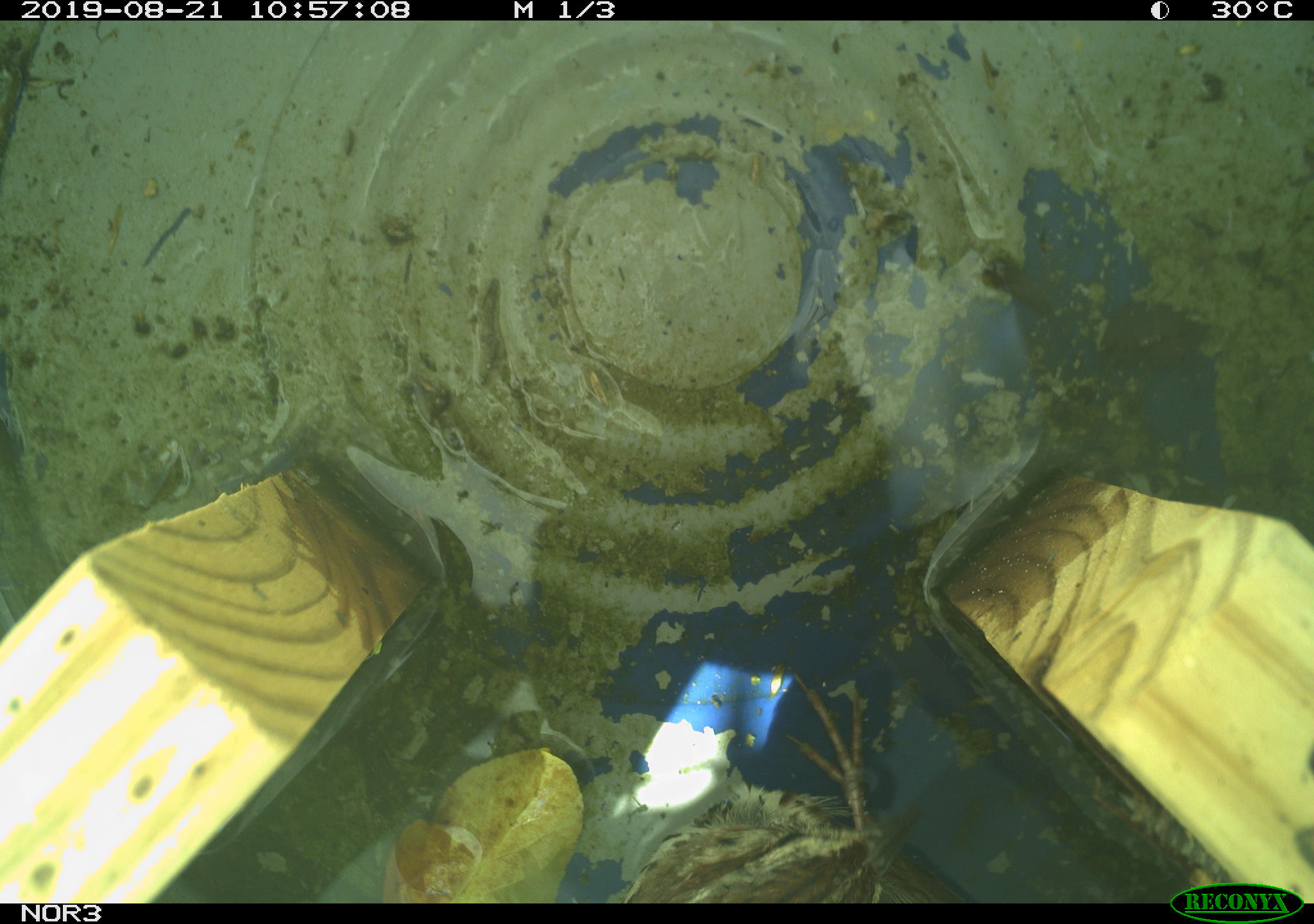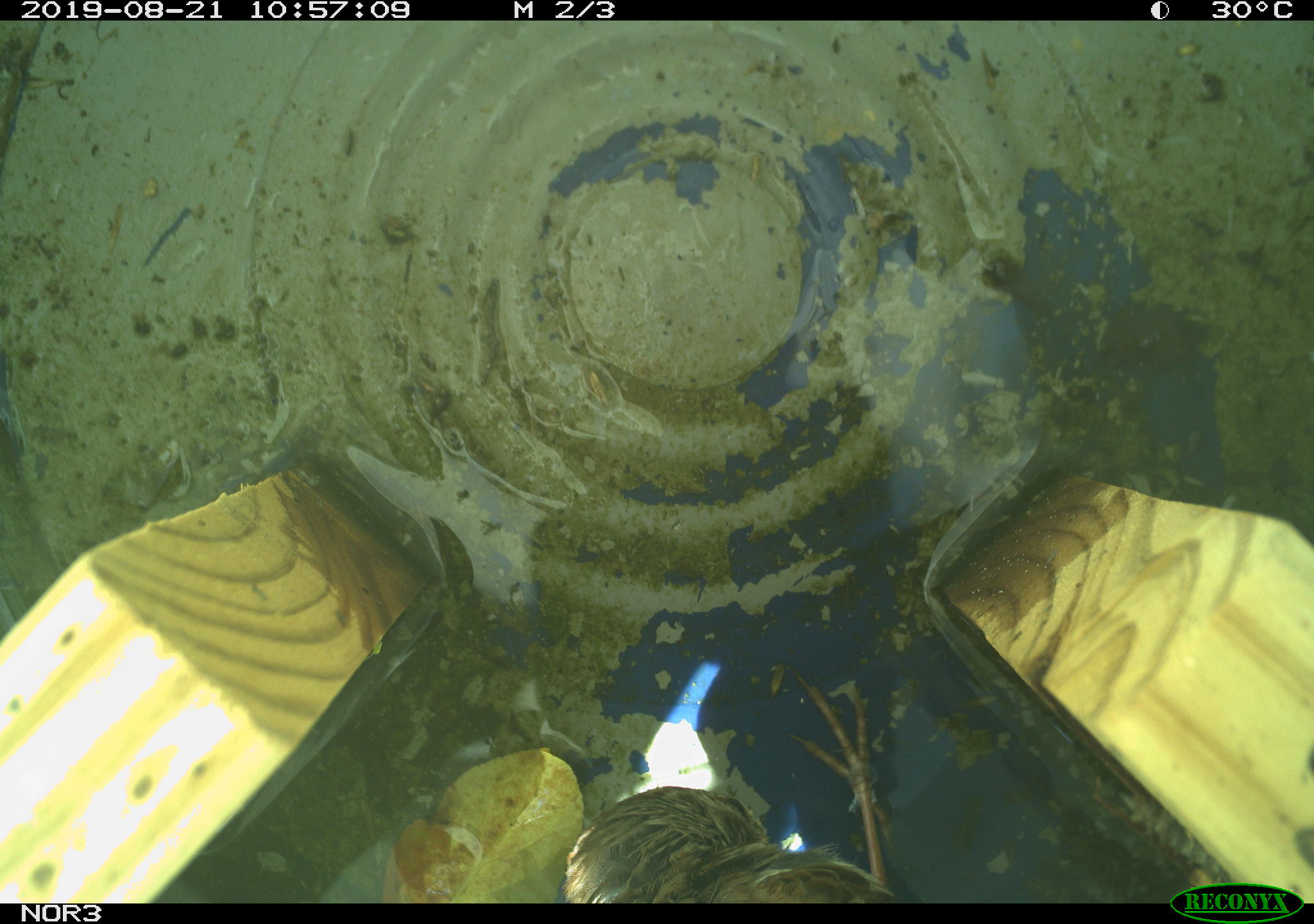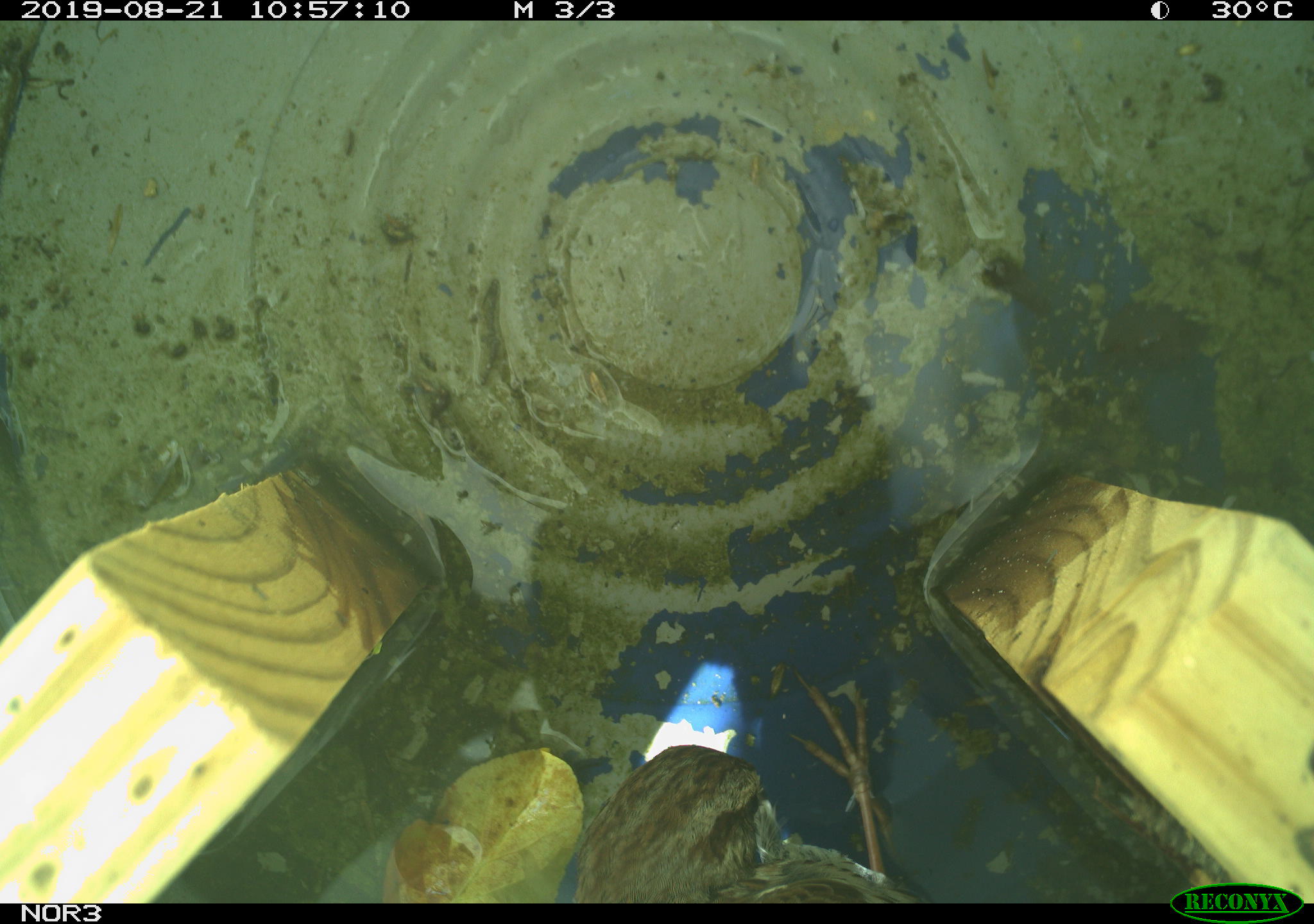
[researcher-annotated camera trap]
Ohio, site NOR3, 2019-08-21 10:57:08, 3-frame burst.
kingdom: Animalia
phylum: Chordata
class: Aves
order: Passeriformes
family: Passerellidae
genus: Melospiza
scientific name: Melospiza melodia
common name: song sparrow